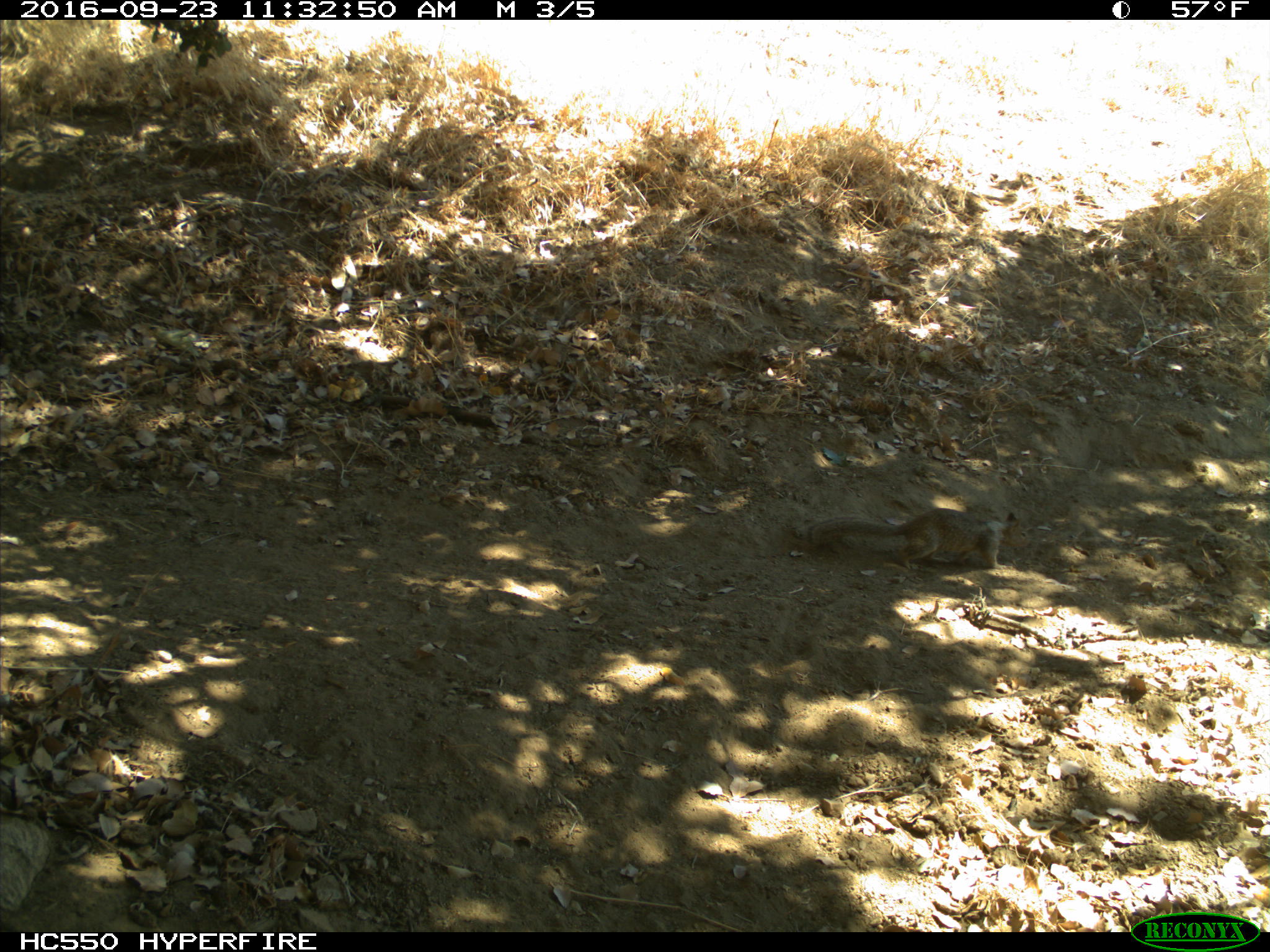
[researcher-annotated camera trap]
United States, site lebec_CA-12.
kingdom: Animalia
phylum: Chordata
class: Mammalia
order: Rodentia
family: Sciuridae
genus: Otospermophilus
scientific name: Otospermophilus beecheyi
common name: california ground squirrel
Otospermophilus beecheyi (california ground squirrel).